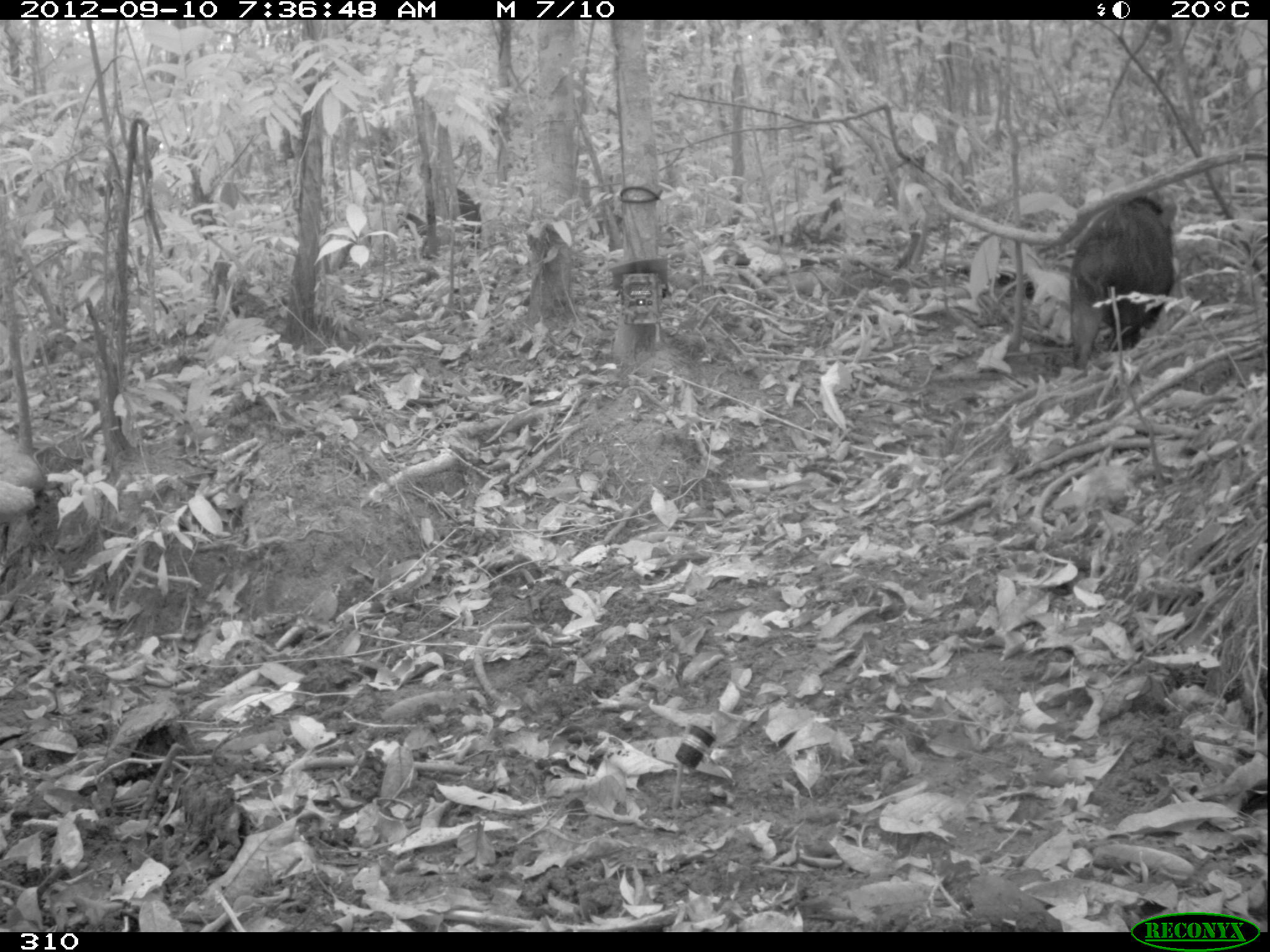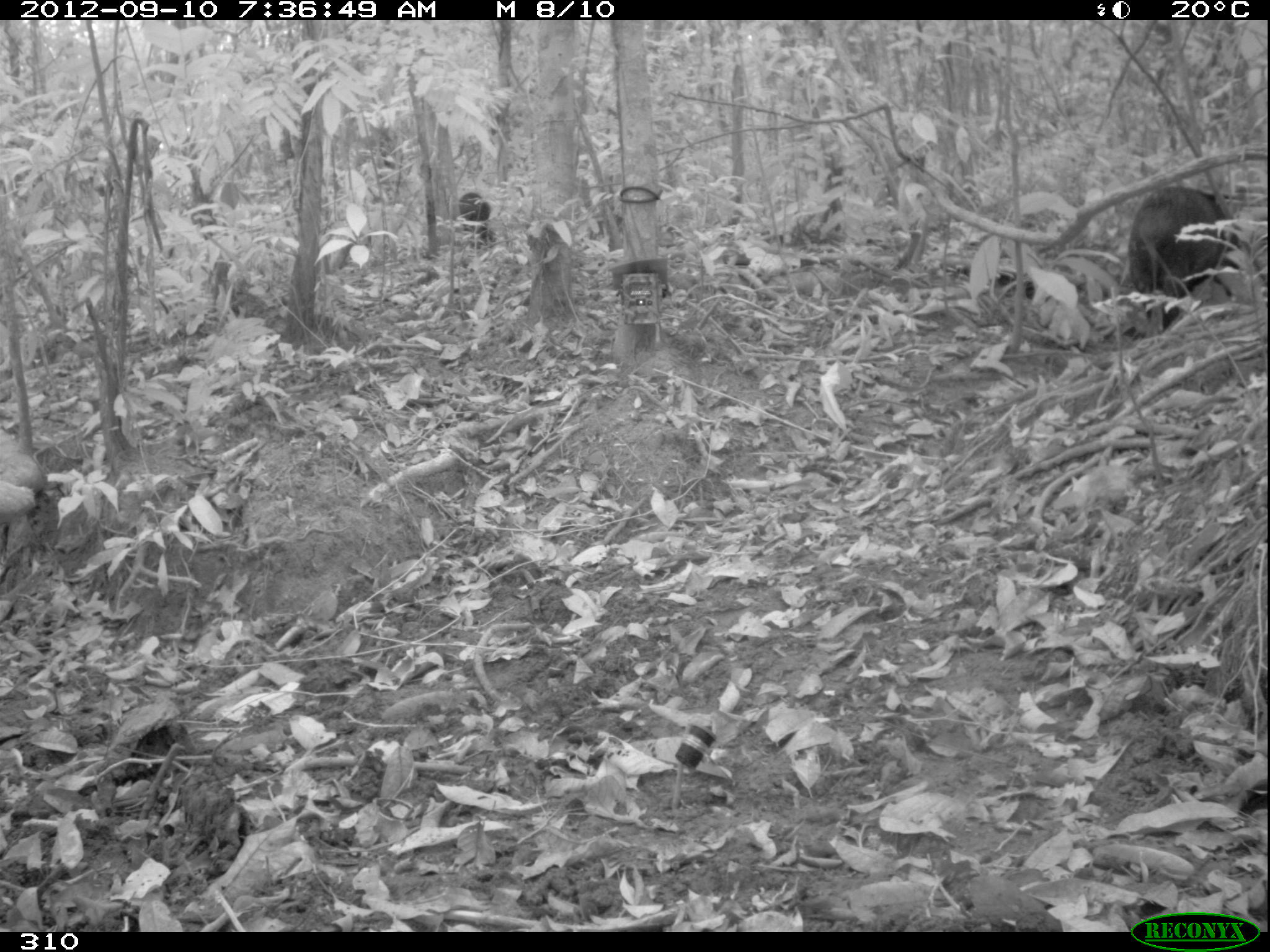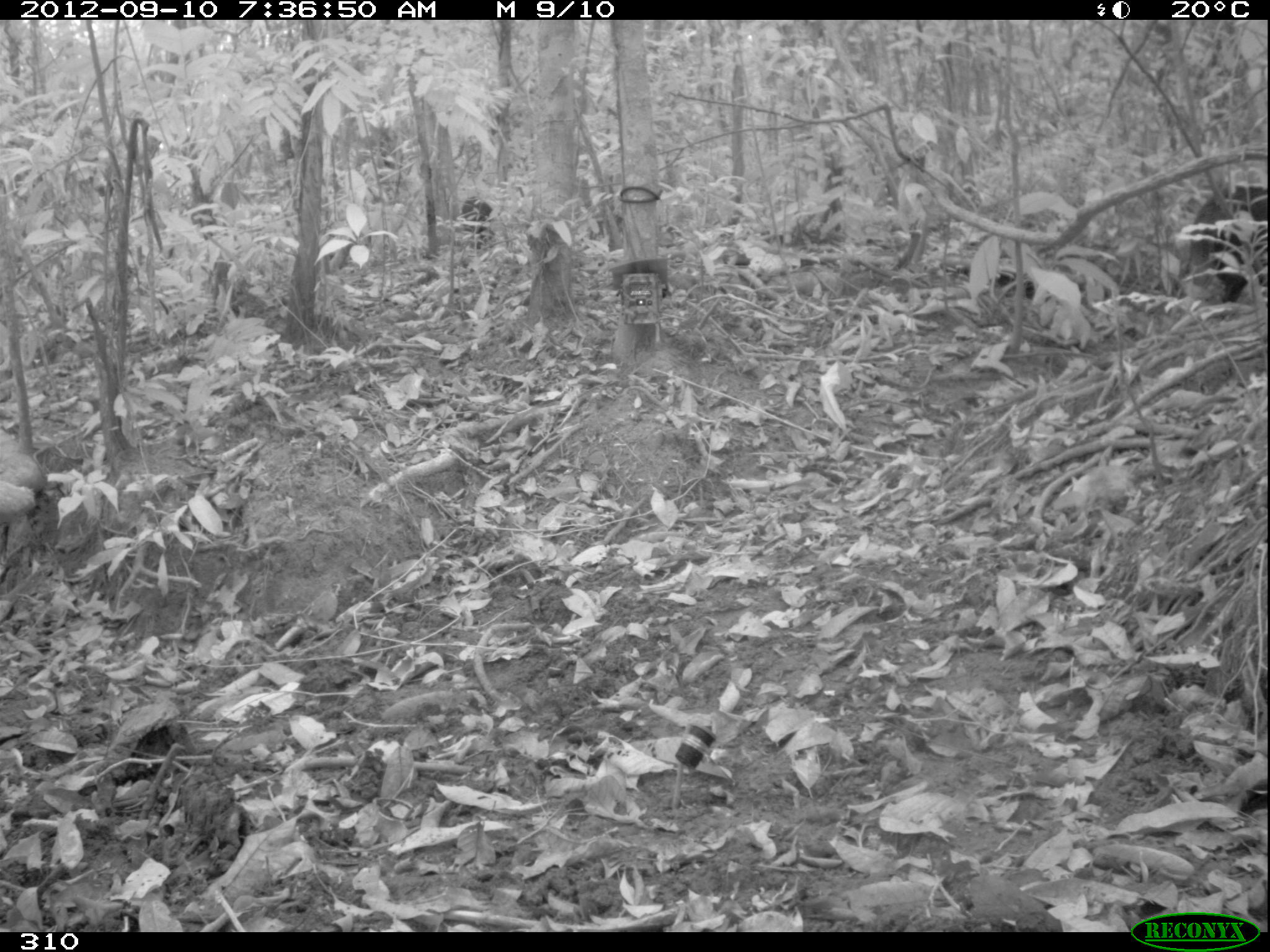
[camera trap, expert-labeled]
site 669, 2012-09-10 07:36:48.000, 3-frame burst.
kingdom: Animalia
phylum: Chordata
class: Mammalia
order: Artiodactyla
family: Tayassuidae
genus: Tayassu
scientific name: Tayassu pecari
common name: white-lipped peccary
Tayassu pecari (white-lipped peccary).